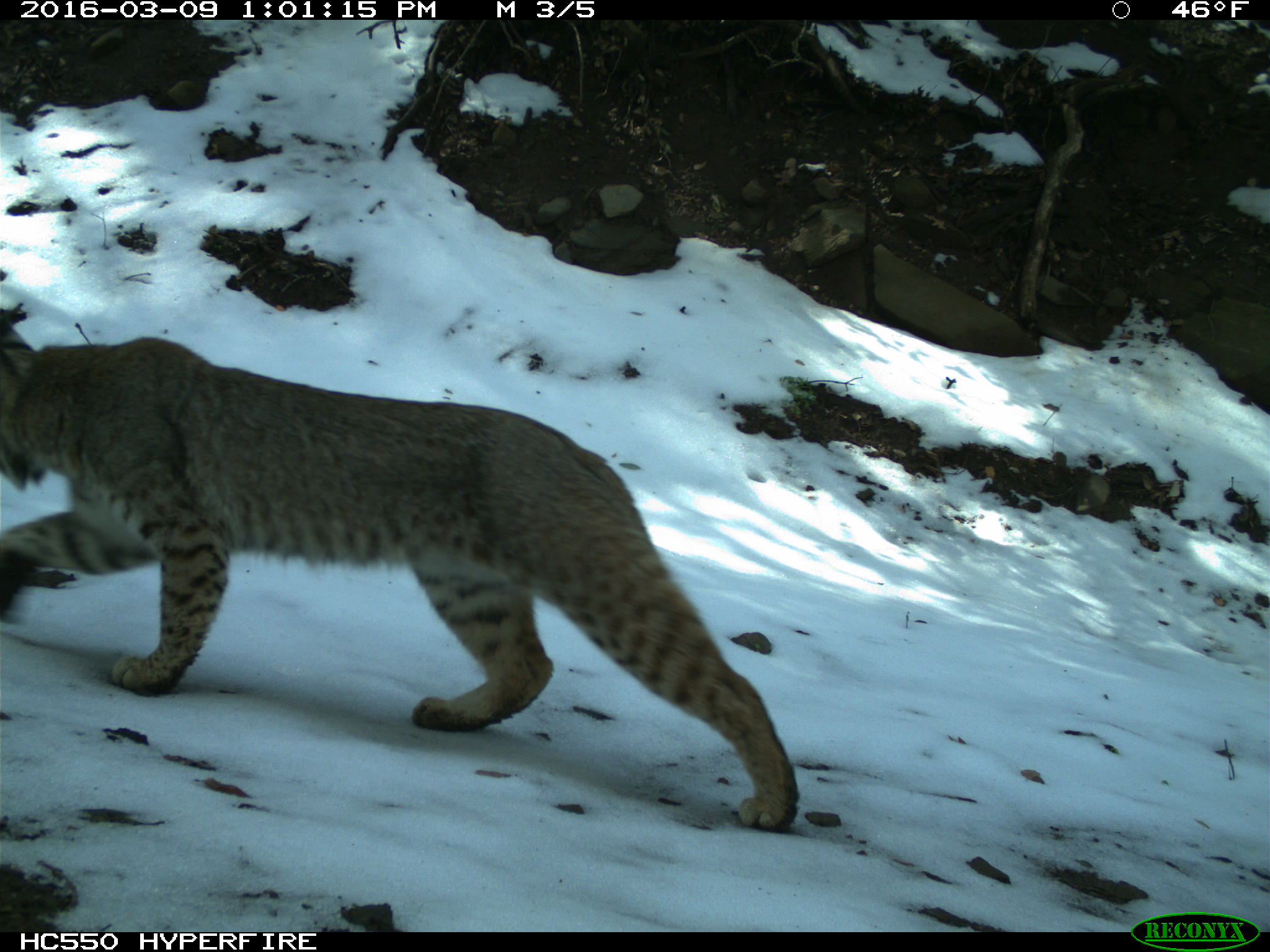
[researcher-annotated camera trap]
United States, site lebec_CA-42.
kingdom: Animalia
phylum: Chordata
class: Mammalia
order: Carnivora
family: Felidae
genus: Lynx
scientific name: Lynx rufus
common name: bobcat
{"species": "Lynx rufus (bobcat)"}